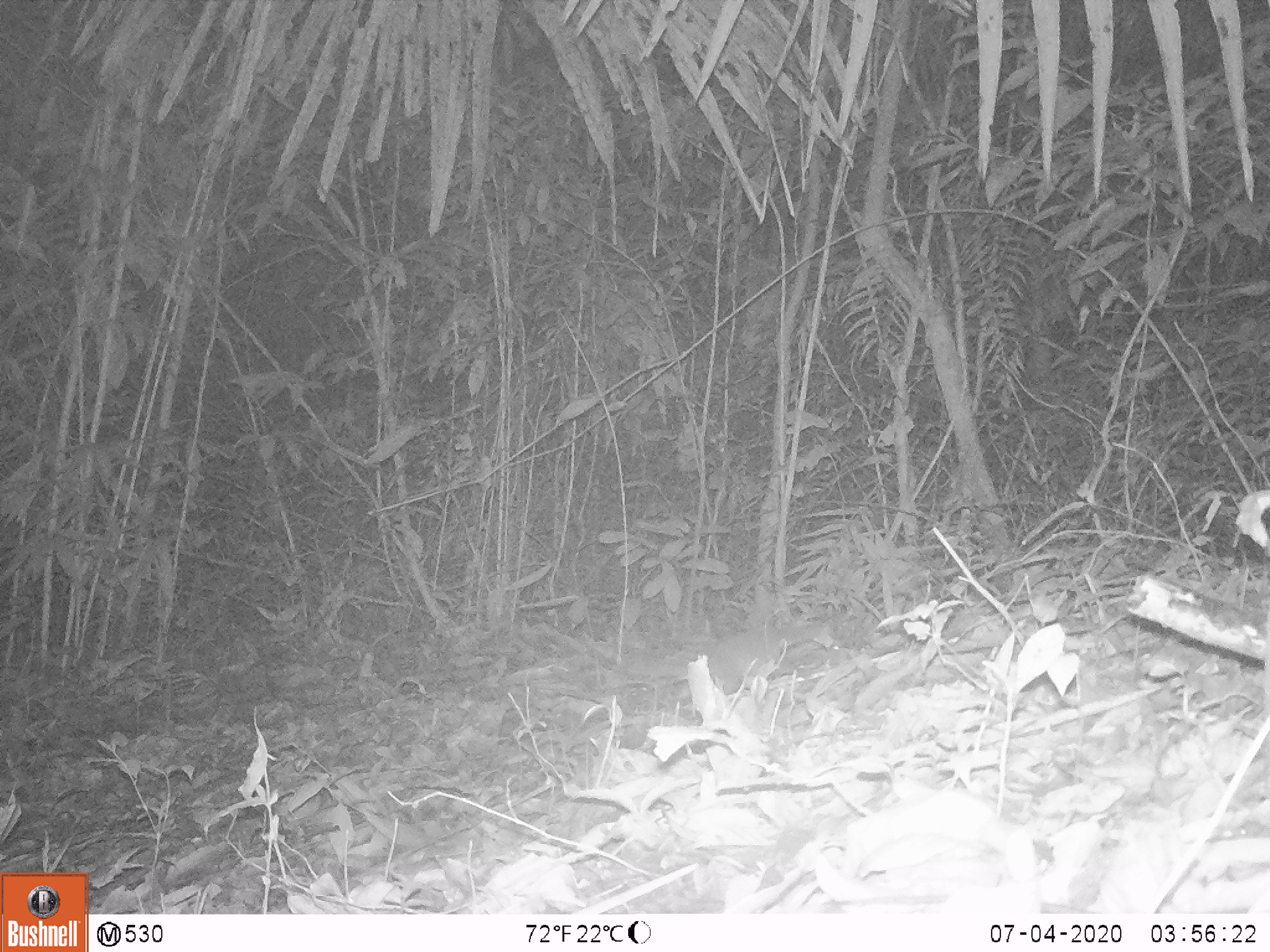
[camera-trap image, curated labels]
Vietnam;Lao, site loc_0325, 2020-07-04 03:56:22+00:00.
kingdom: Animalia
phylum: Chordata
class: Mammalia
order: Carnivora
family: Mustelidae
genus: Melogale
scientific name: Melogale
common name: ferret badger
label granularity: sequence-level